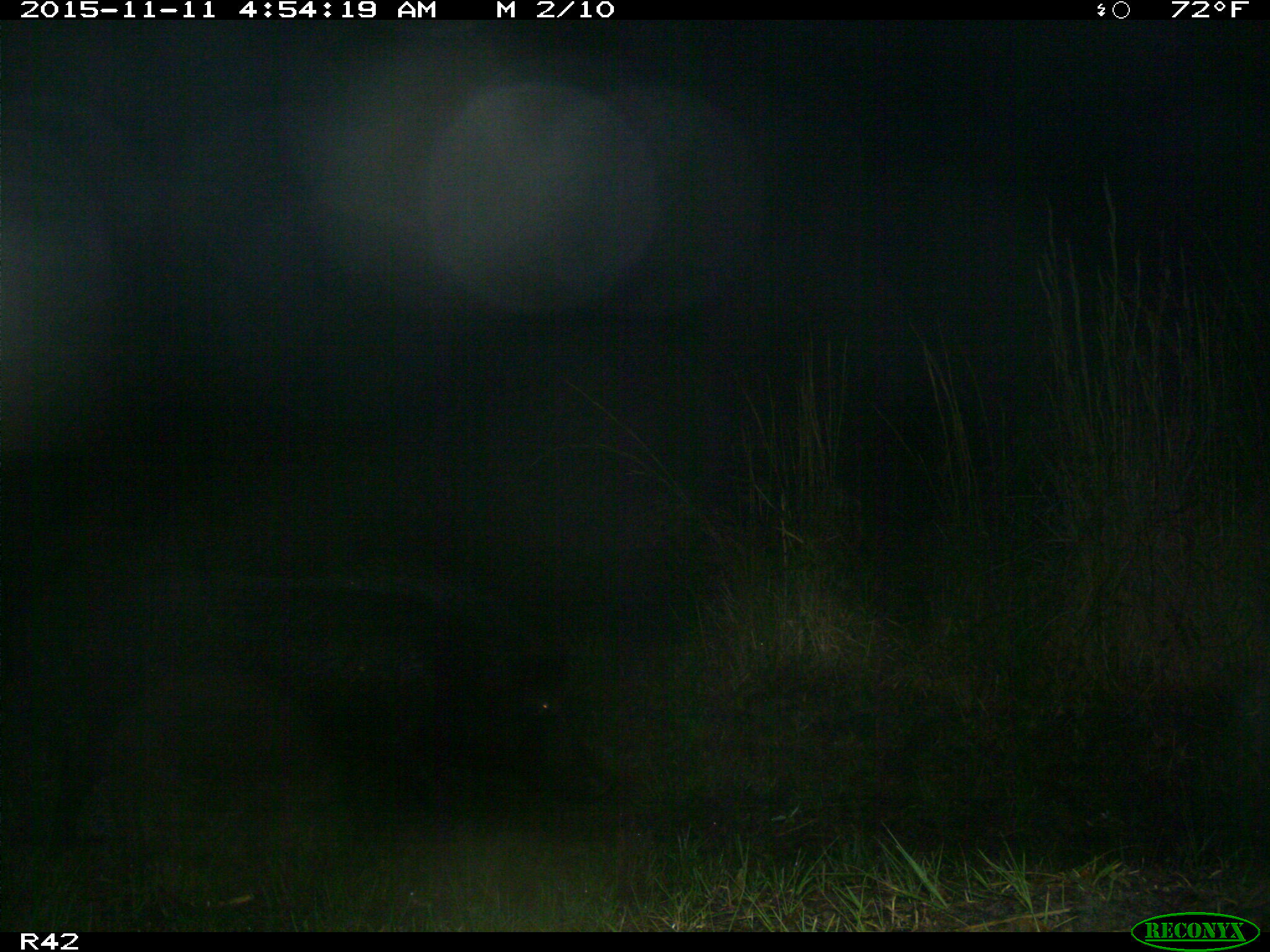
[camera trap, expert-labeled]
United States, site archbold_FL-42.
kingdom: Animalia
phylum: Chordata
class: Mammalia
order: Artiodactyla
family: Suidae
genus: Sus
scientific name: Sus scrofa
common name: wild boar